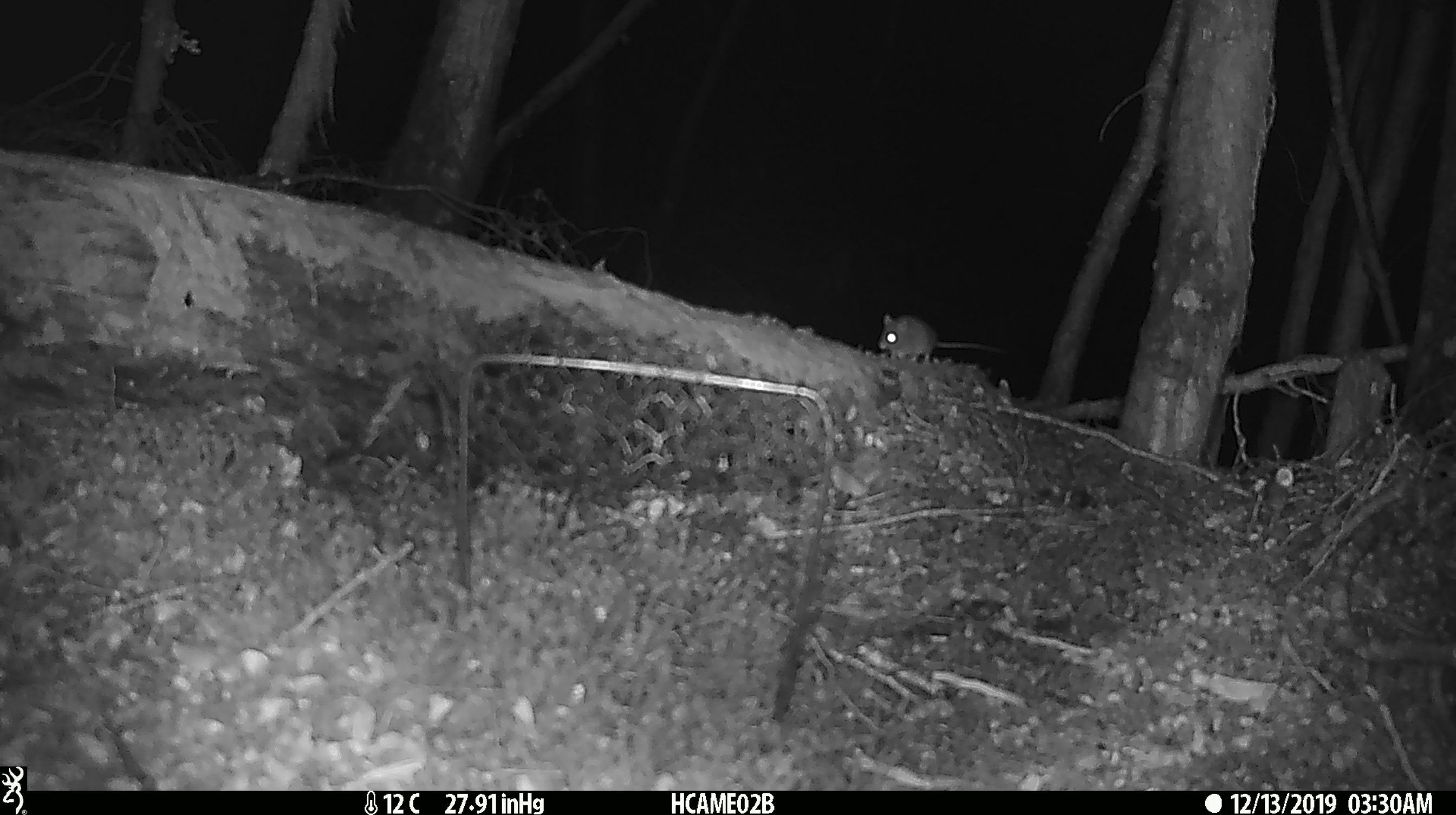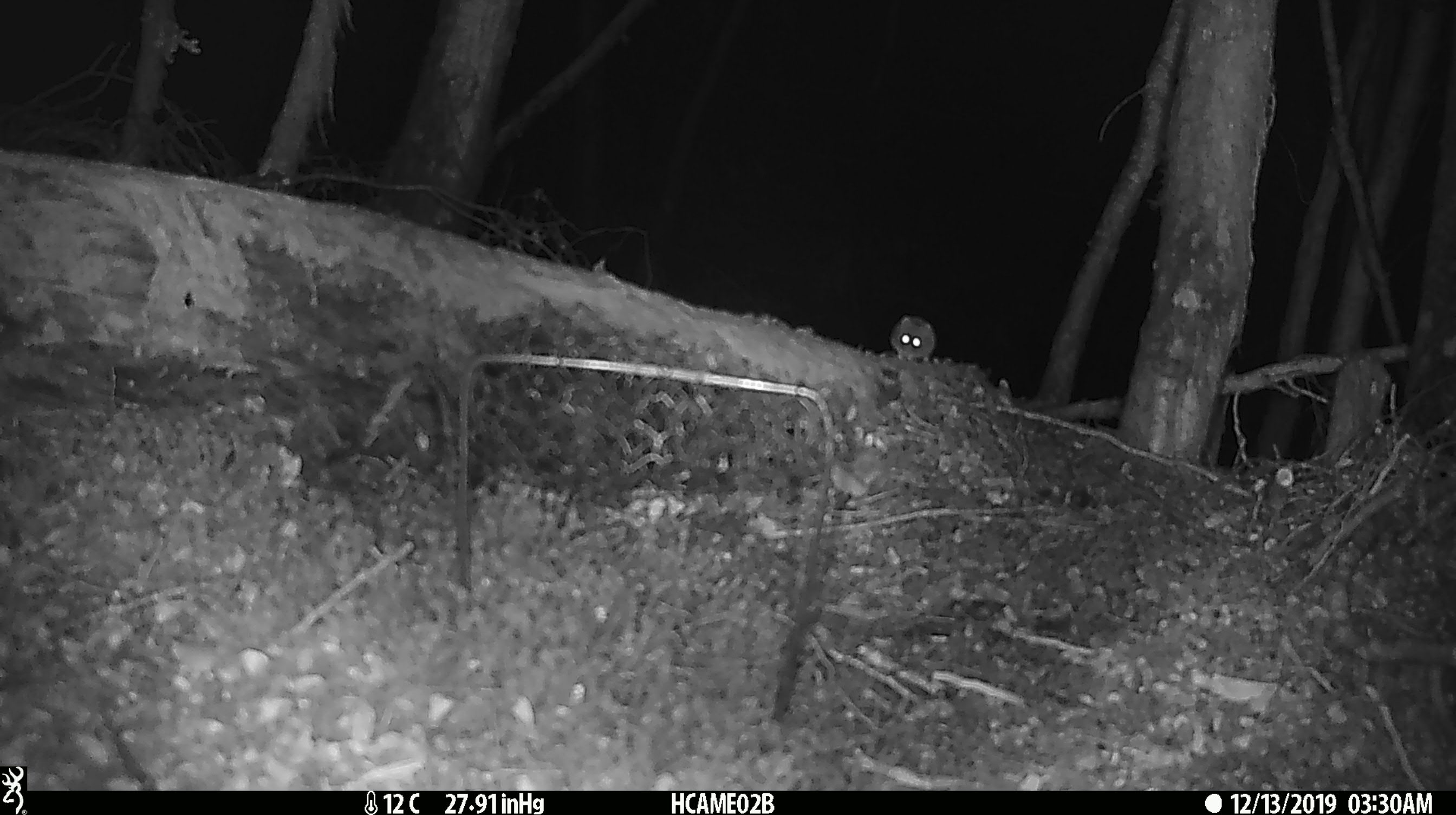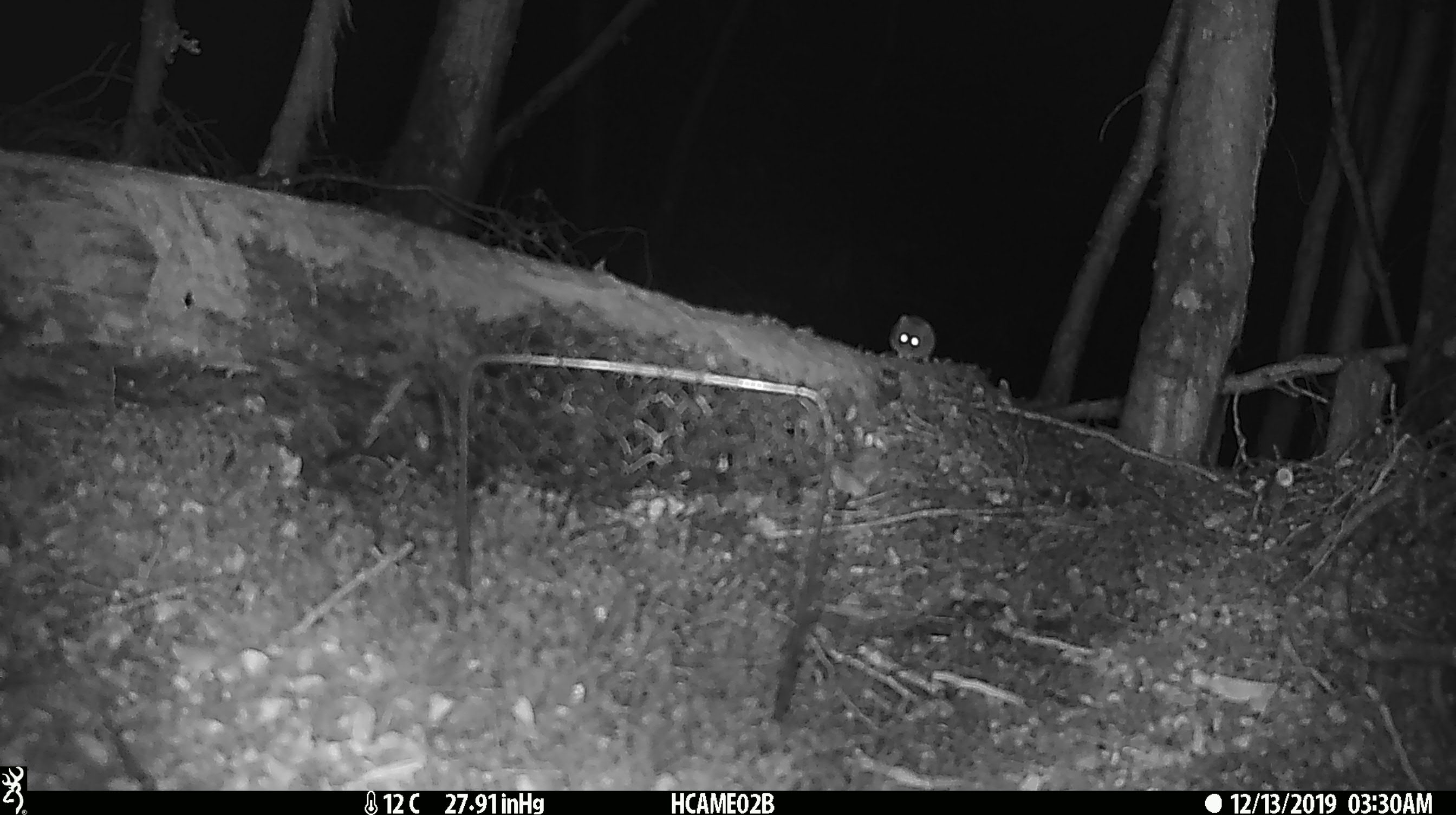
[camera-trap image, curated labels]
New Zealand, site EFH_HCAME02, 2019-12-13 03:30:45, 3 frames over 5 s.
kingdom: Animalia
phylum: Chordata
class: Mammalia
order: Rodentia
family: Muridae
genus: Mus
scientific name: Mus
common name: mouse